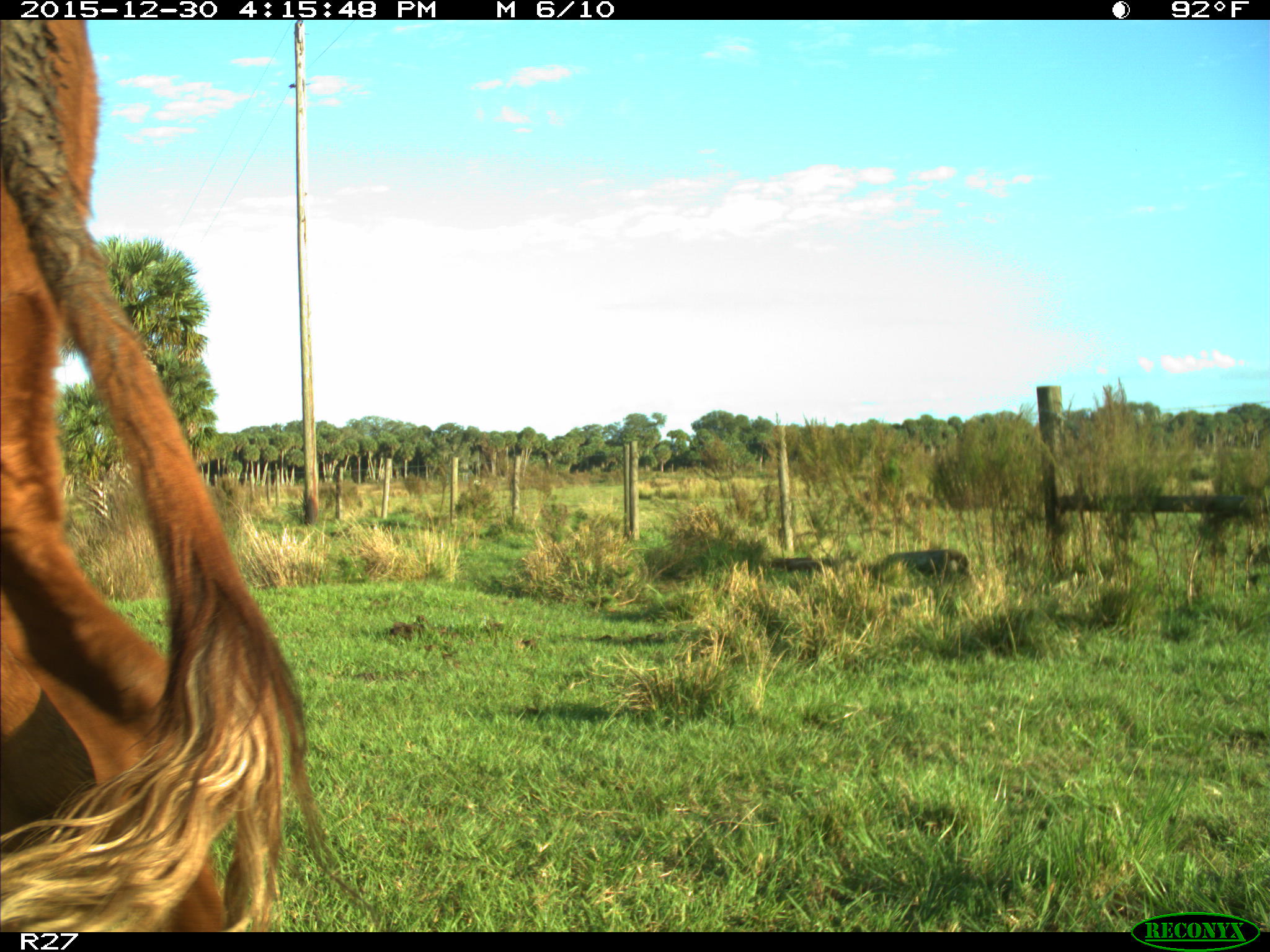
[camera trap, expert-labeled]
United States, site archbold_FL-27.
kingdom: Animalia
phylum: Chordata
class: Mammalia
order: Artiodactyla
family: Bovidae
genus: Bos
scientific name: Bos taurus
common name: domestic cow